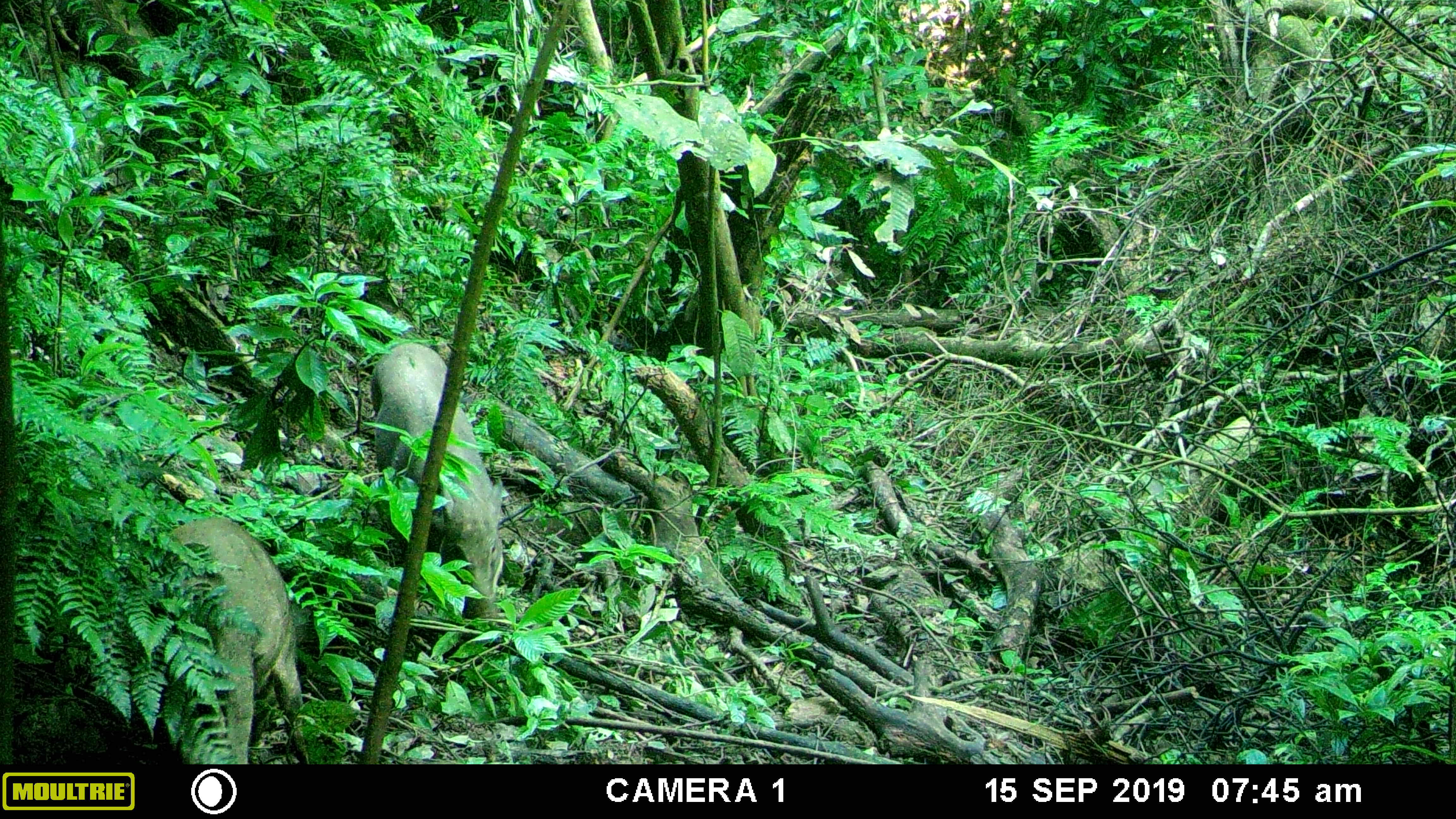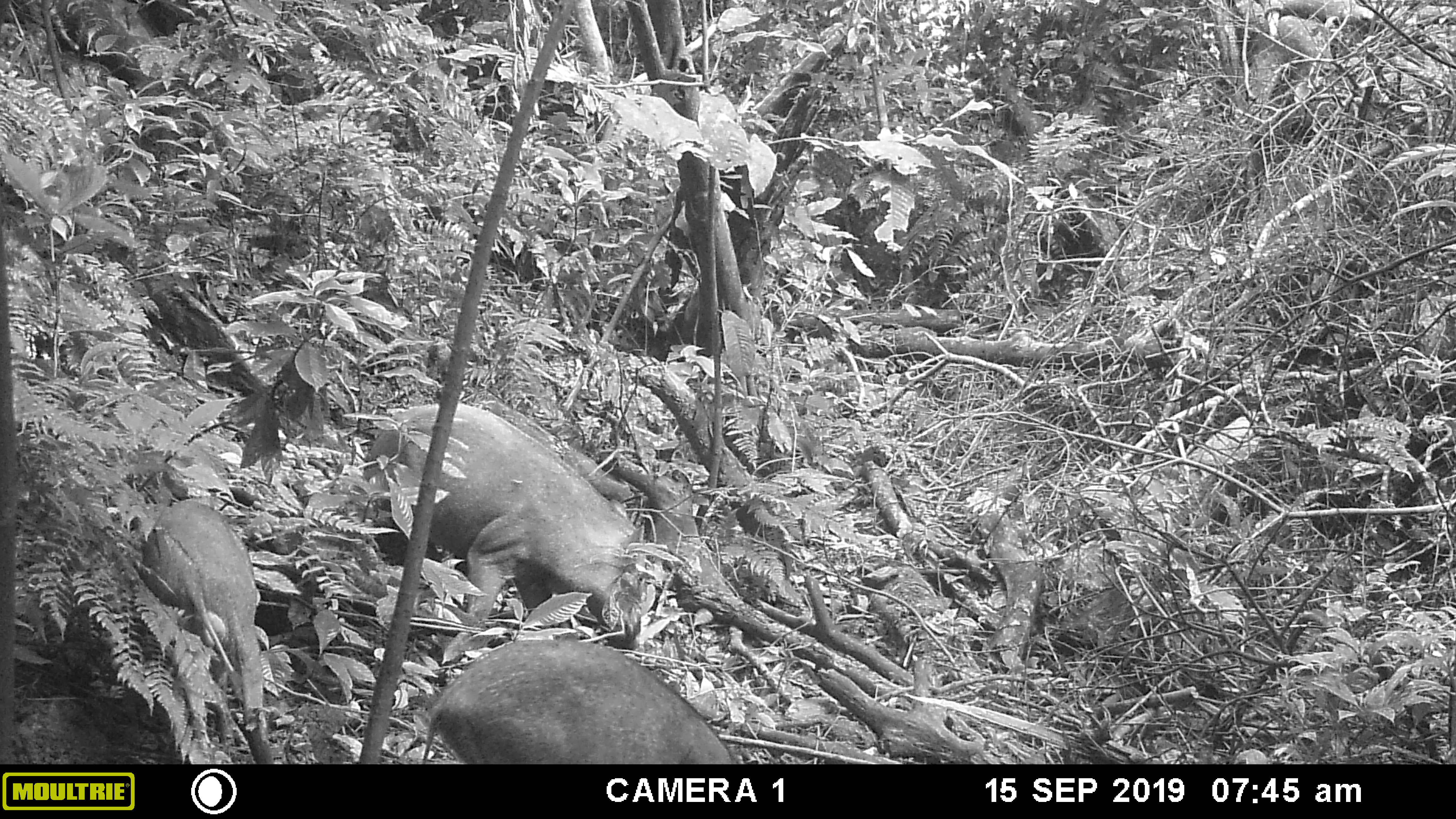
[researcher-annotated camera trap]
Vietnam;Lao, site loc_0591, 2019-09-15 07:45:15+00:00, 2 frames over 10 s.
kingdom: Animalia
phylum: Chordata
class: Mammalia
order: Artiodactyla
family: Suidae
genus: Sus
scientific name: Sus scrofa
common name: eurasian wild pig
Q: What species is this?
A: Eurasian wild pig (Sus scrofa).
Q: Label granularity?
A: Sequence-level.